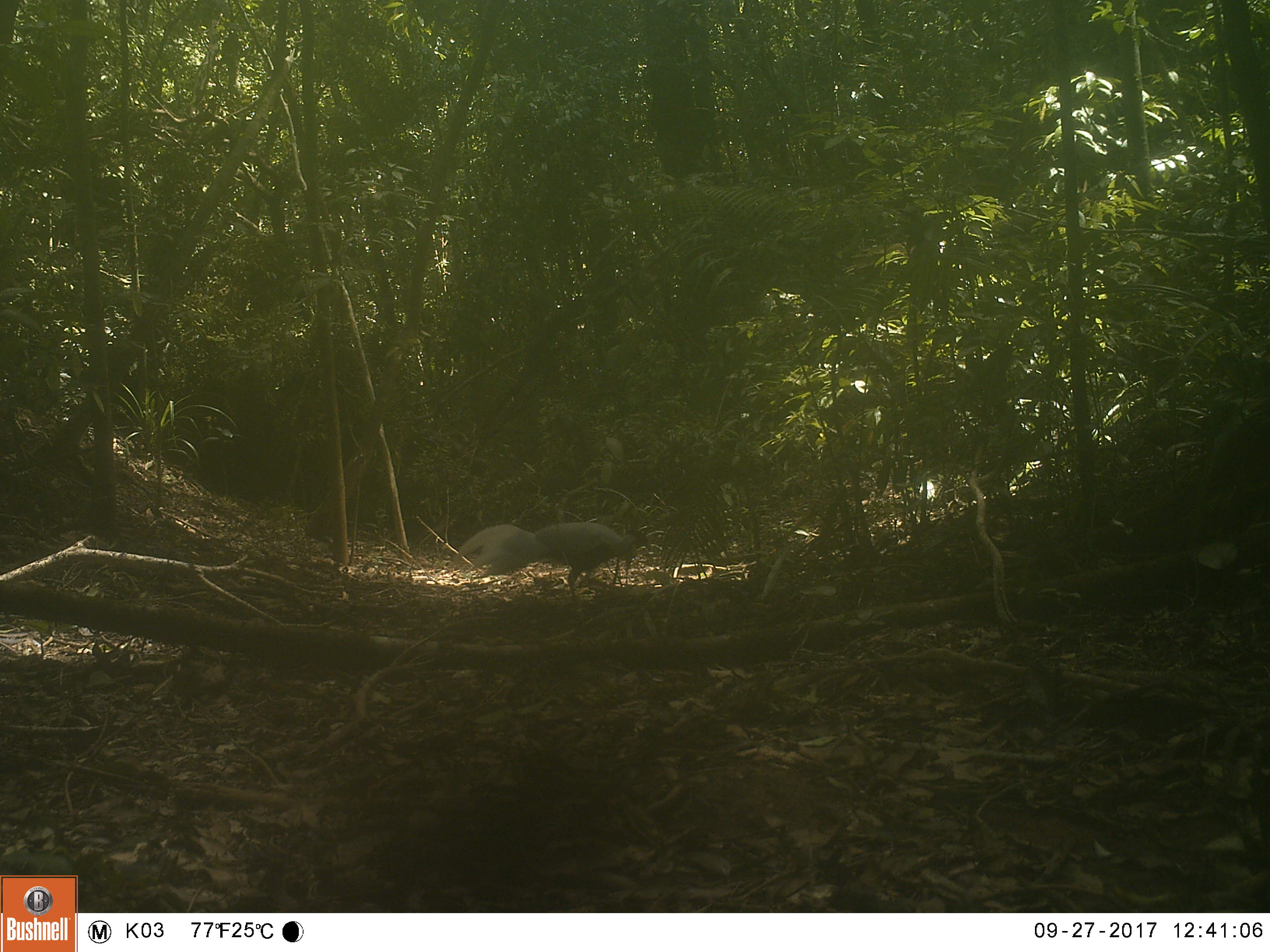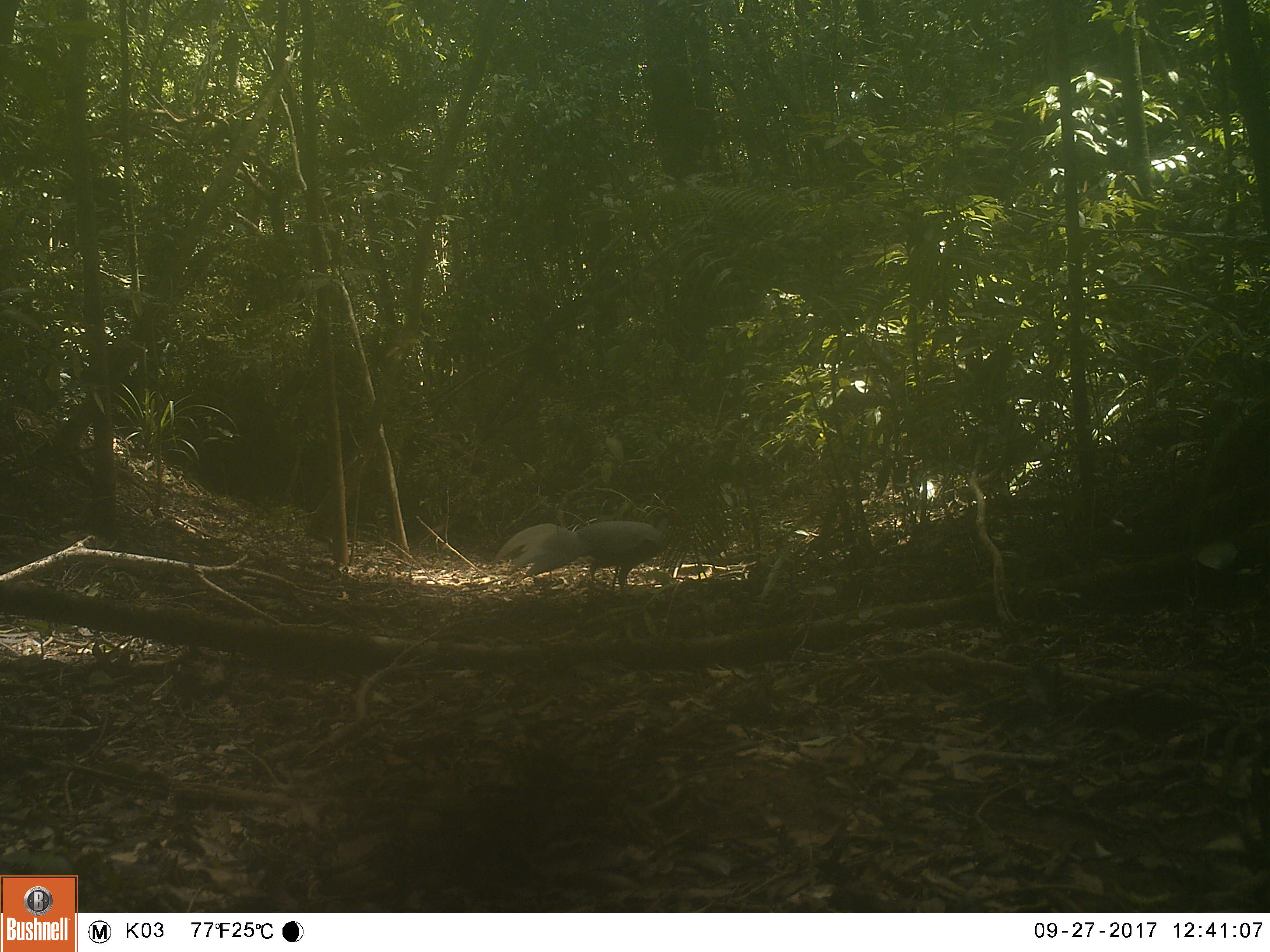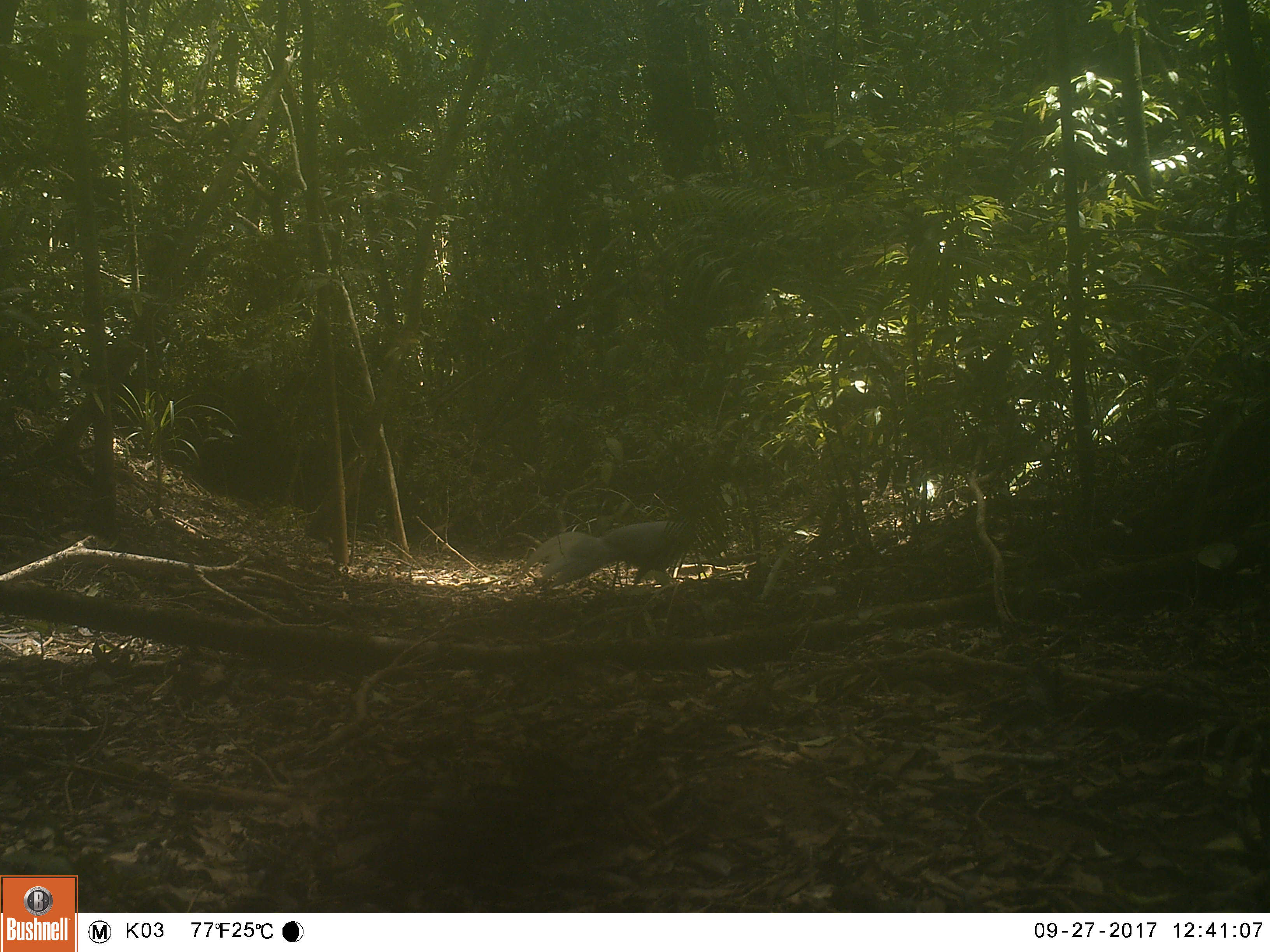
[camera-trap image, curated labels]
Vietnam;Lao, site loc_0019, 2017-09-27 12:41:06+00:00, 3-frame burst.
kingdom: Animalia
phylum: Chordata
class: Aves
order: Galliformes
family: Phasianidae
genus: Lophura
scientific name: Lophura nycthemera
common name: silver pheasant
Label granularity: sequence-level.